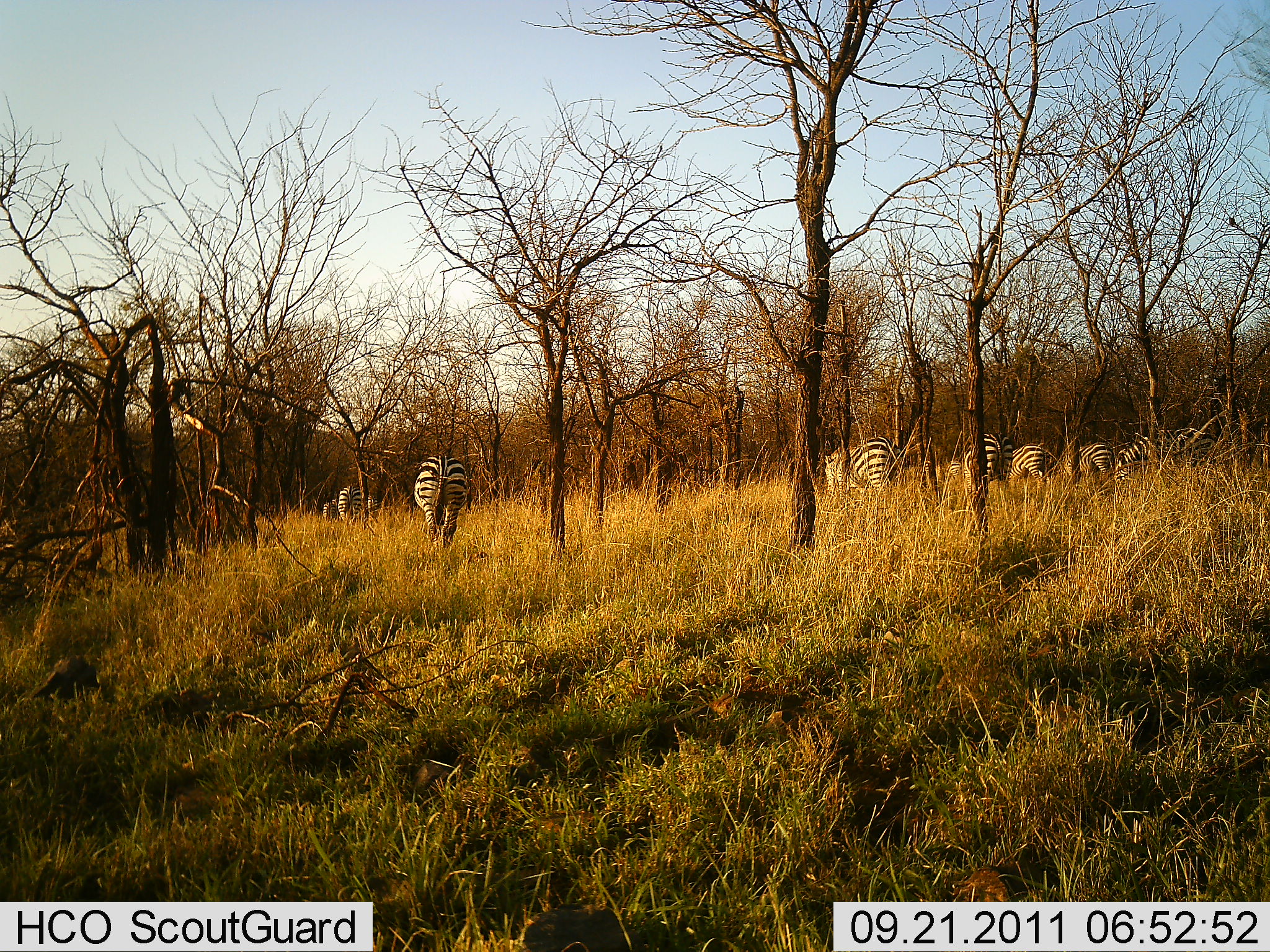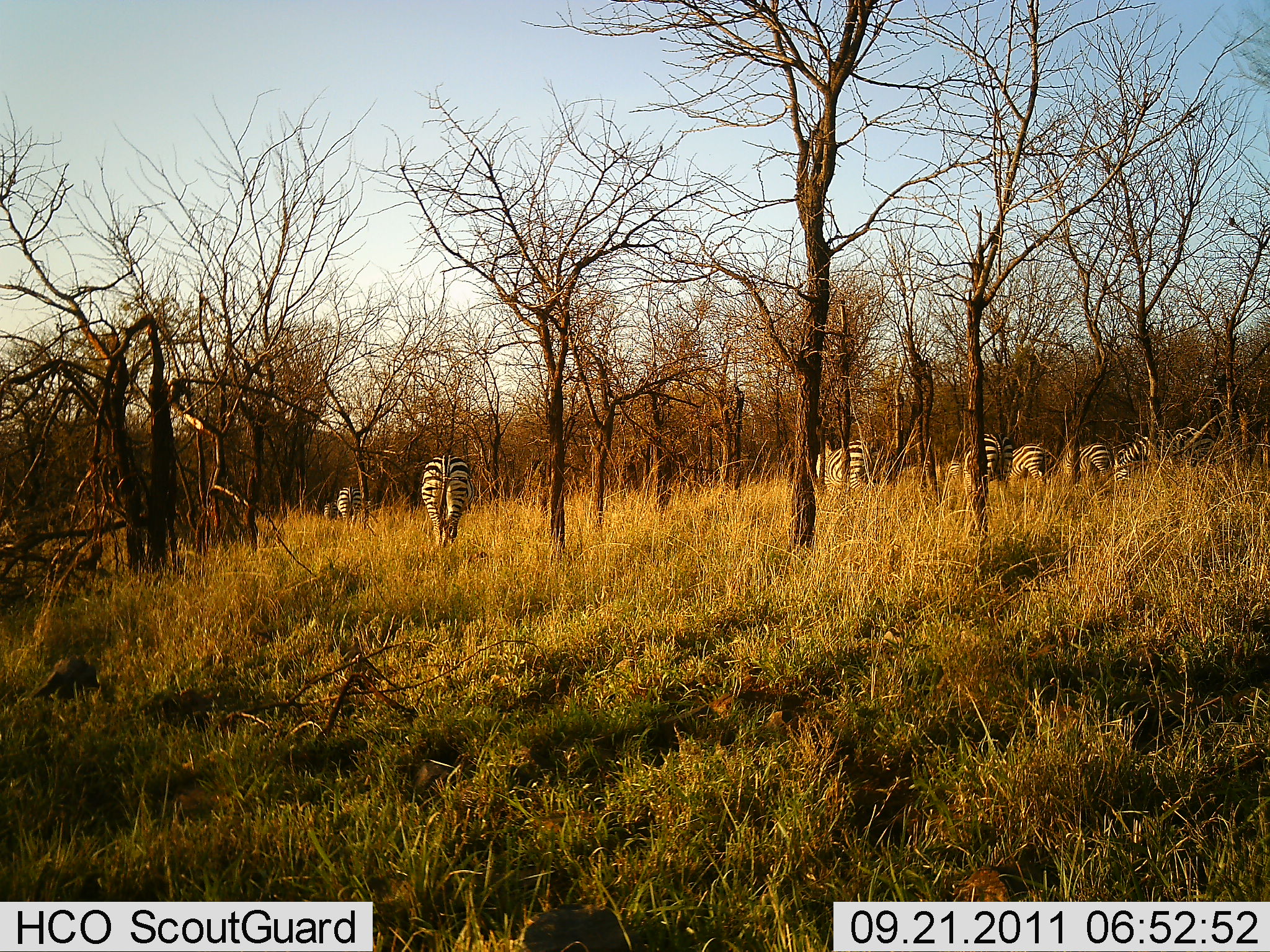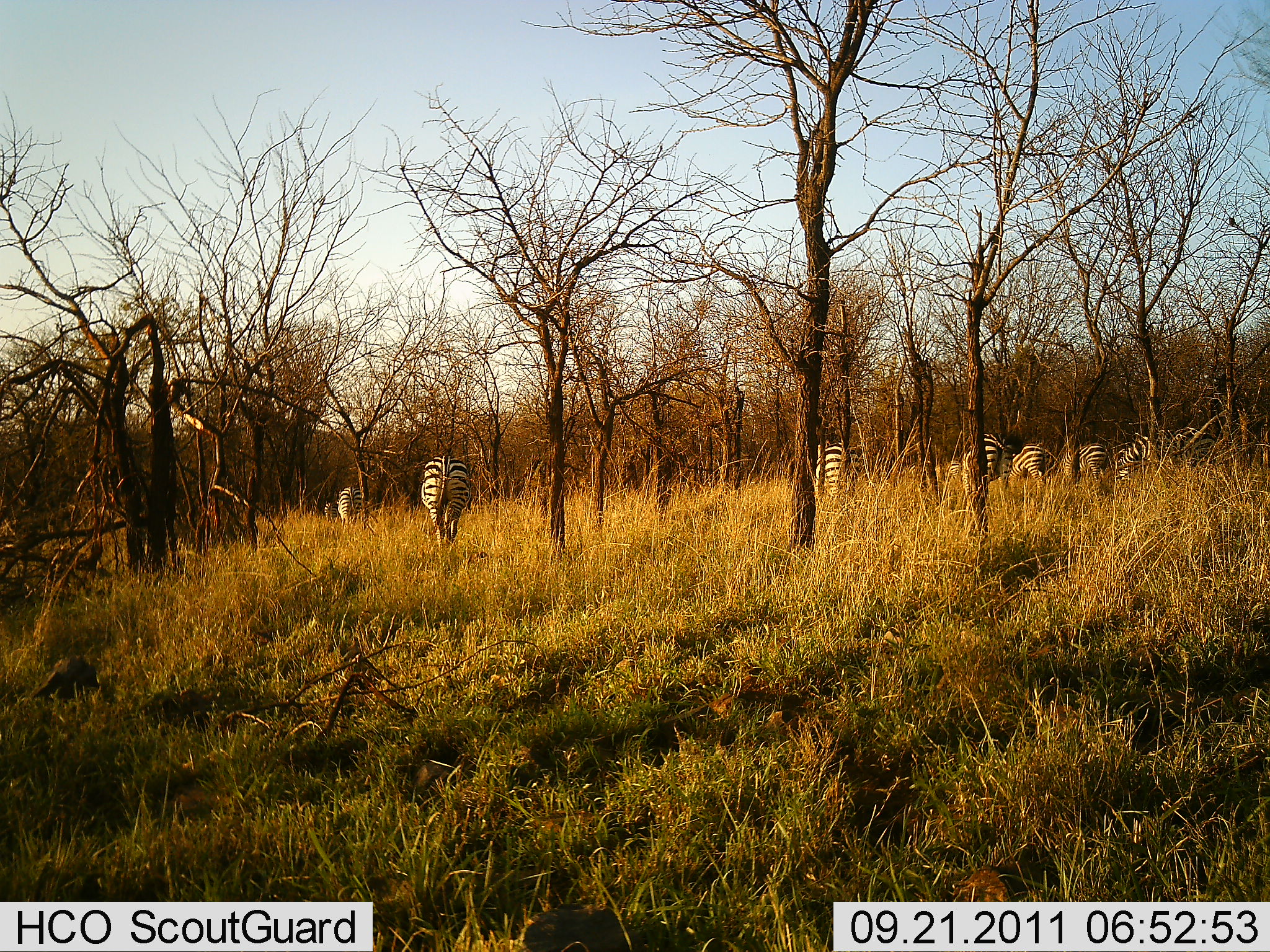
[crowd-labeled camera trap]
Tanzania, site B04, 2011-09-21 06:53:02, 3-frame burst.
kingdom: Animalia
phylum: Chordata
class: Mammalia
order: Perissodactyla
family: Equidae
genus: Equus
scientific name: Equus quagga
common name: plains zebra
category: zebra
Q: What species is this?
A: Zebra (plains zebra) (Equus quagga).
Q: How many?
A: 7.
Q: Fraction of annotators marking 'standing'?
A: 45%.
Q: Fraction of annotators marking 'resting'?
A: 0%.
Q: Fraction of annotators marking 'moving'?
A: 27%.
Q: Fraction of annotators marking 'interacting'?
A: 0%.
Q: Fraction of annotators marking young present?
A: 0%.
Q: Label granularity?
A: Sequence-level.